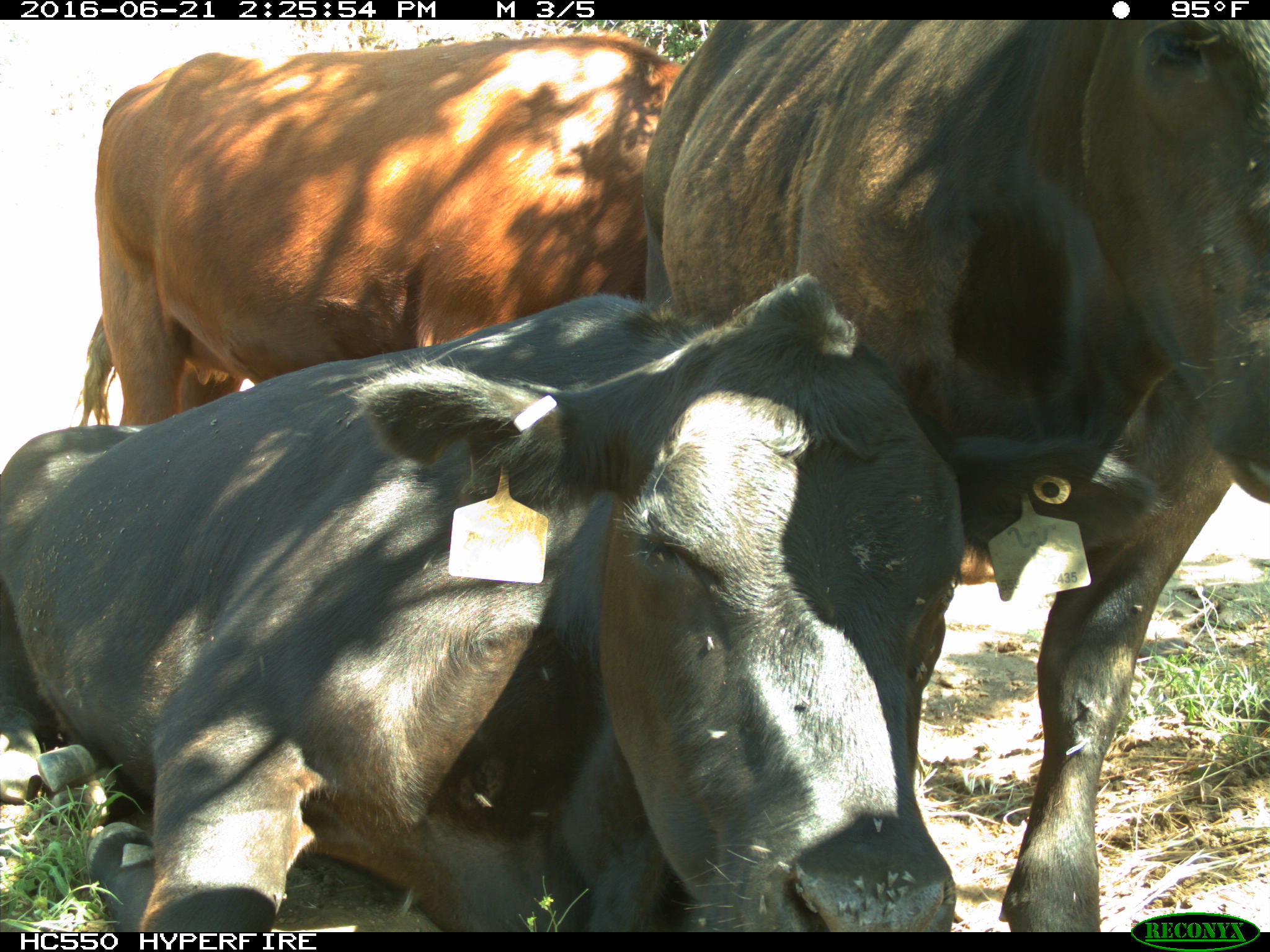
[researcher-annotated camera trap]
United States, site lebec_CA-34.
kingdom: Animalia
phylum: Chordata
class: Mammalia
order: Artiodactyla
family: Bovidae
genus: Bos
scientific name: Bos taurus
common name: domestic cow